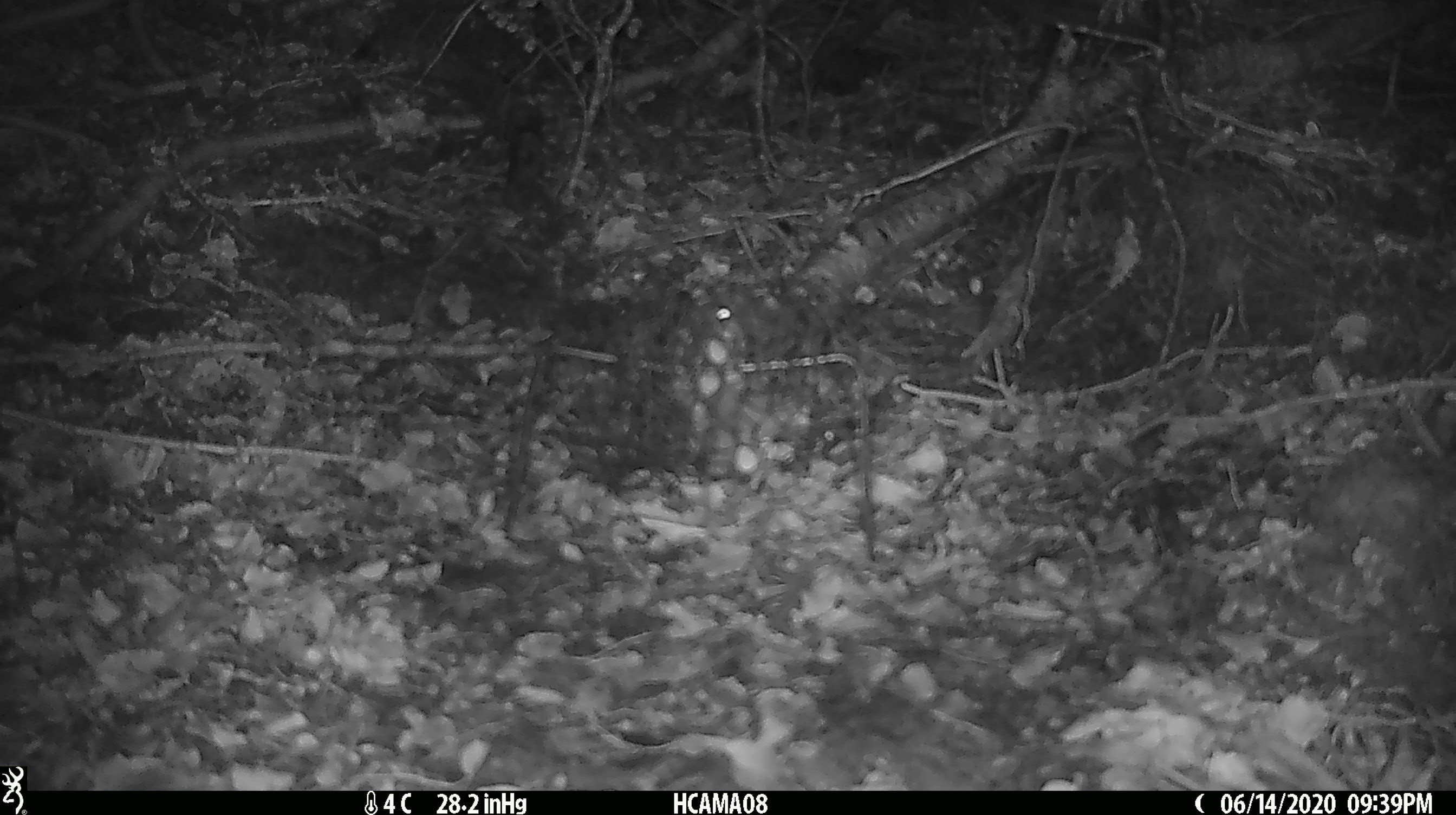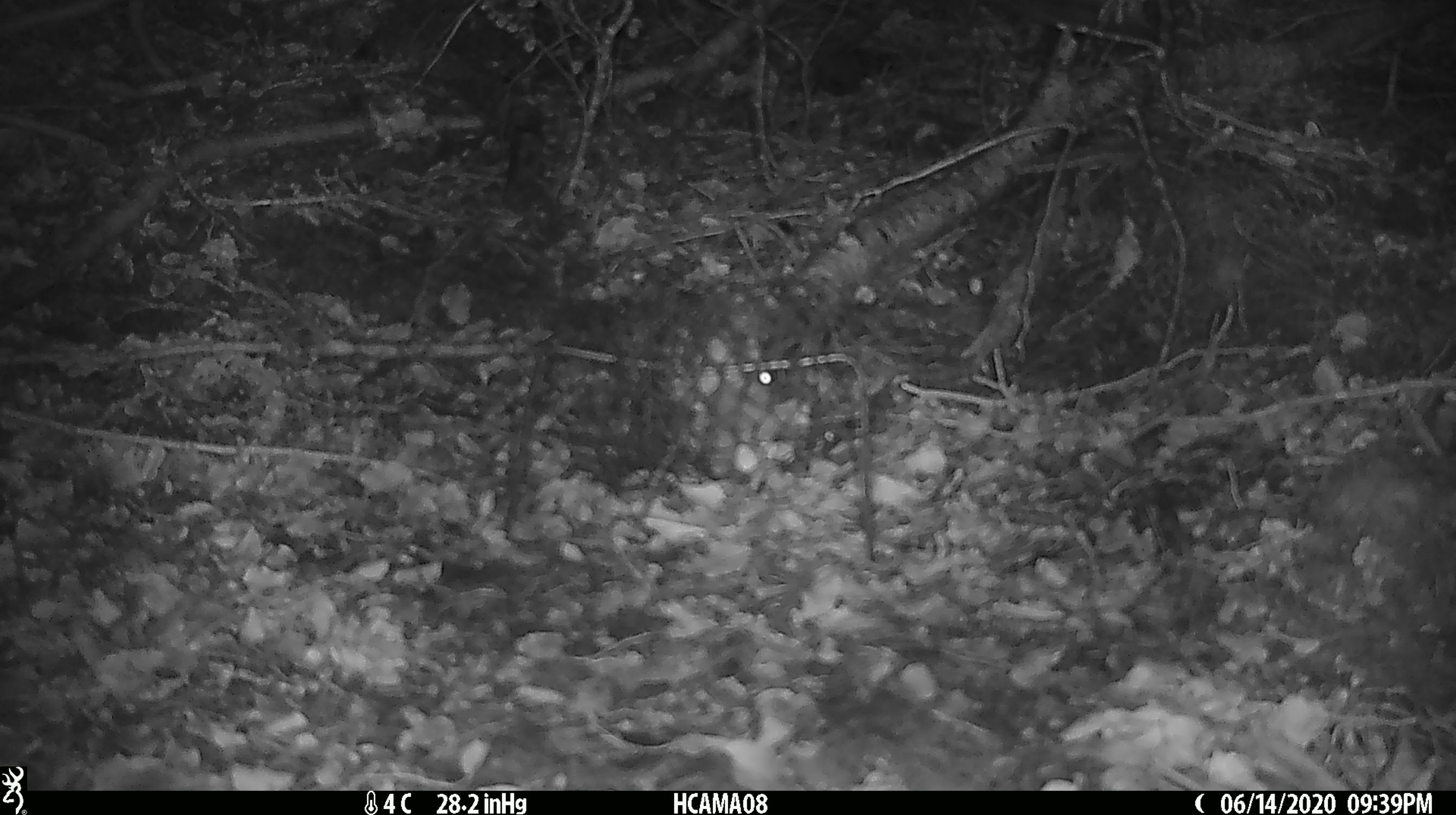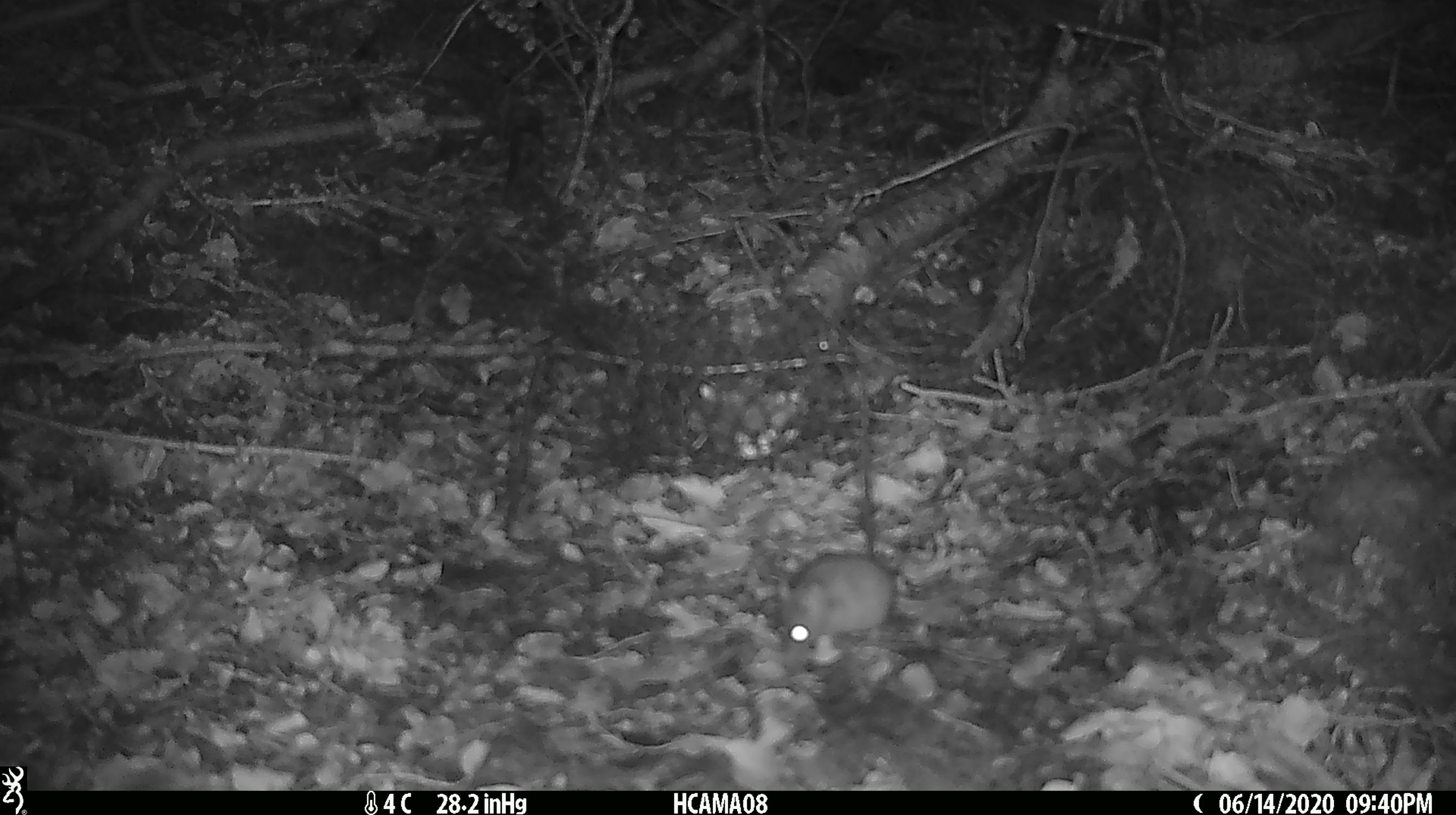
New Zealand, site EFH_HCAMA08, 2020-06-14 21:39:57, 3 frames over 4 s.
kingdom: Animalia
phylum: Chordata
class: Mammalia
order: Rodentia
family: Muridae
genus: Mus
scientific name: Mus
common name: mouse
Mouse (Mus).